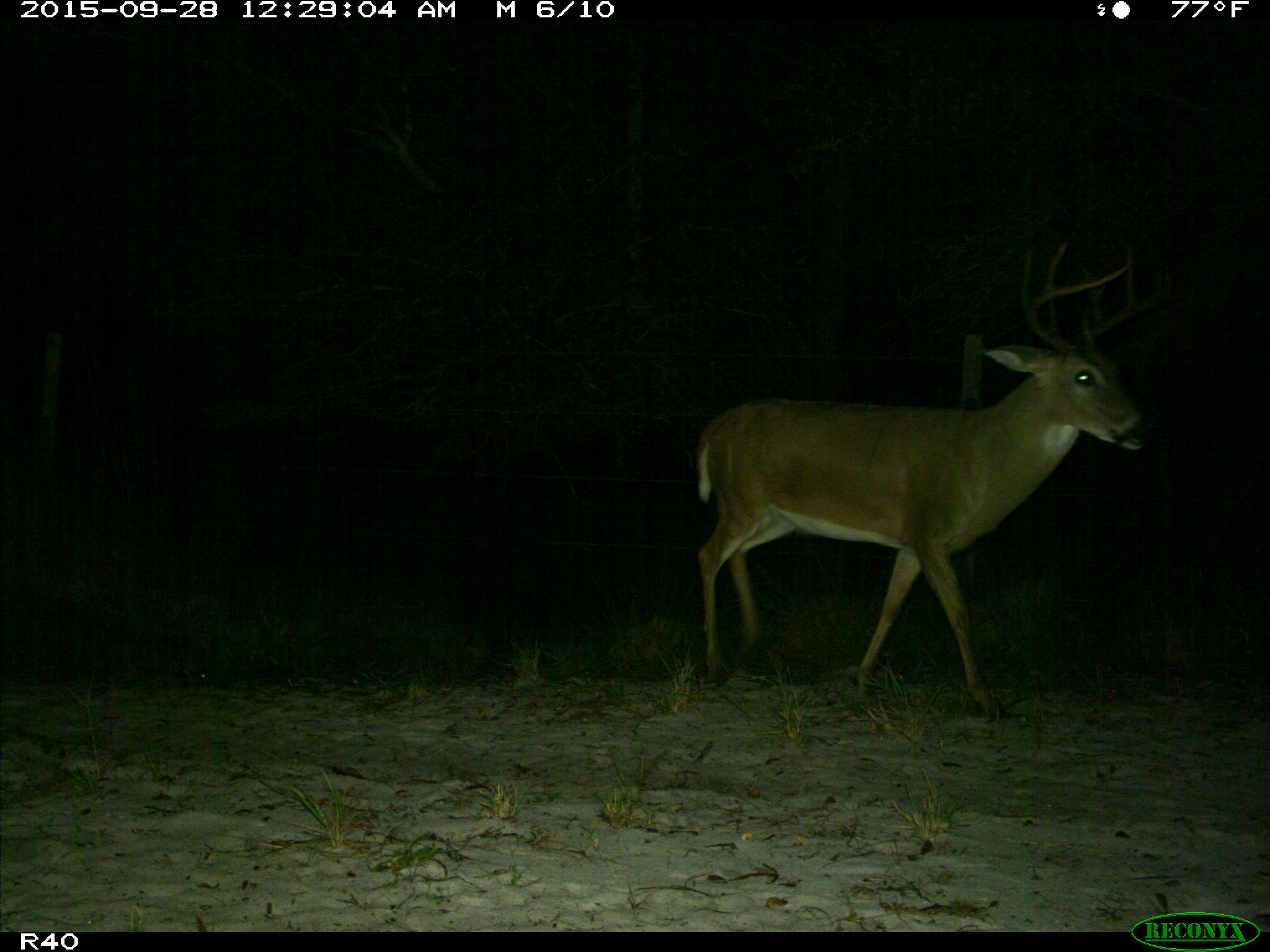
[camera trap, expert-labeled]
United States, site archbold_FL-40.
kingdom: Animalia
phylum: Chordata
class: Mammalia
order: Artiodactyla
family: Cervidae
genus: Odocoileus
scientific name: Odocoileus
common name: deer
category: unidentified deer